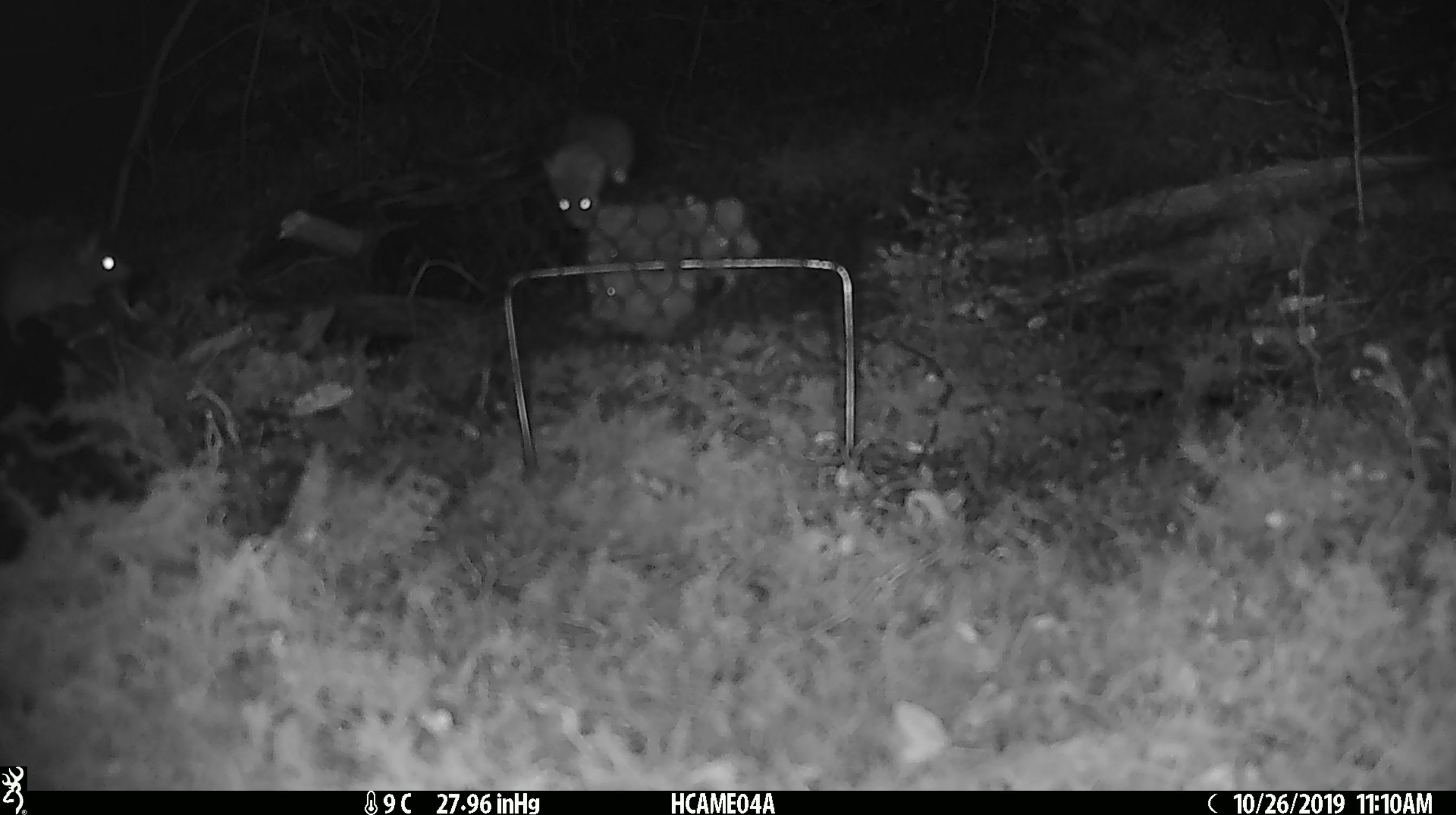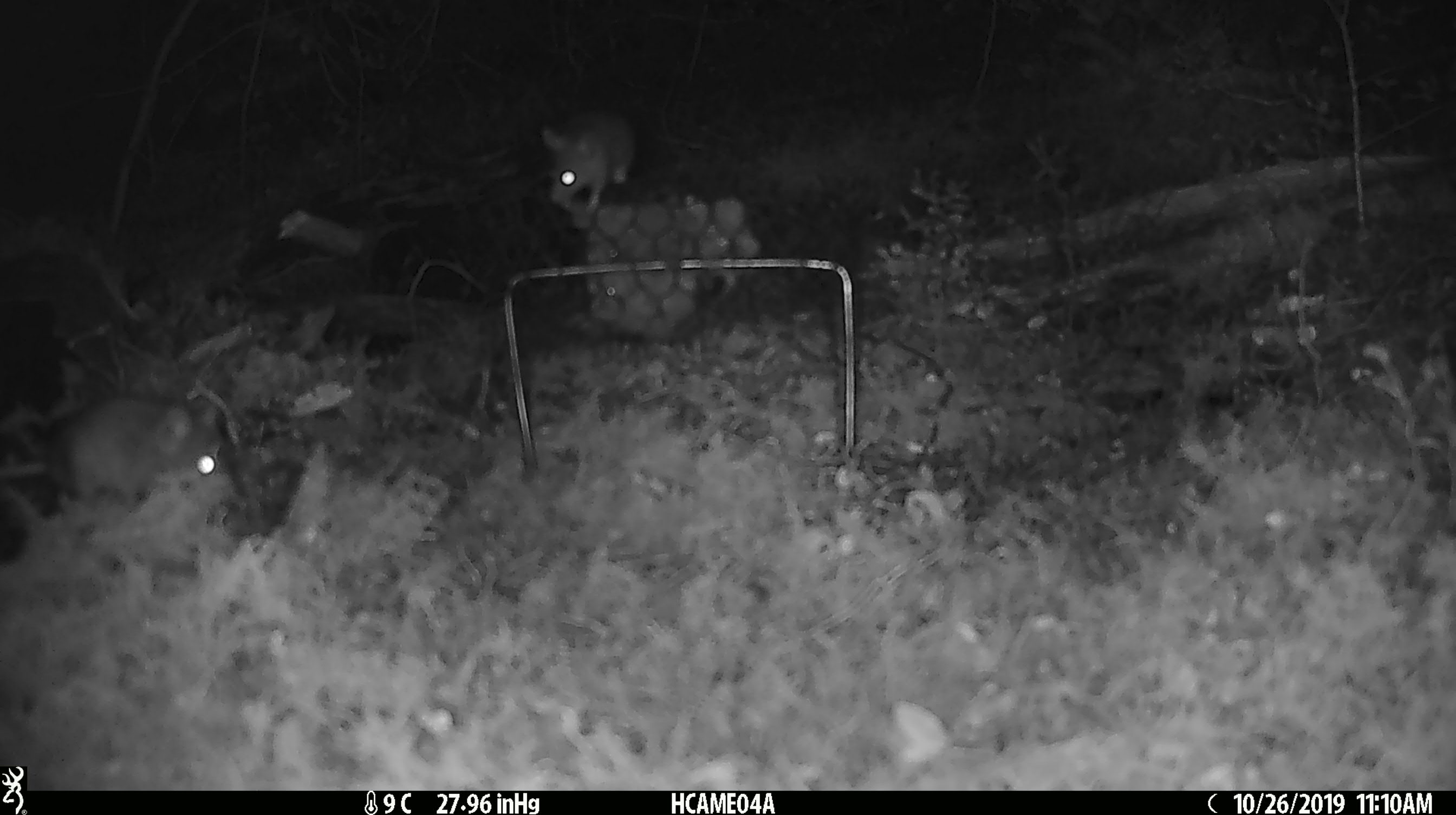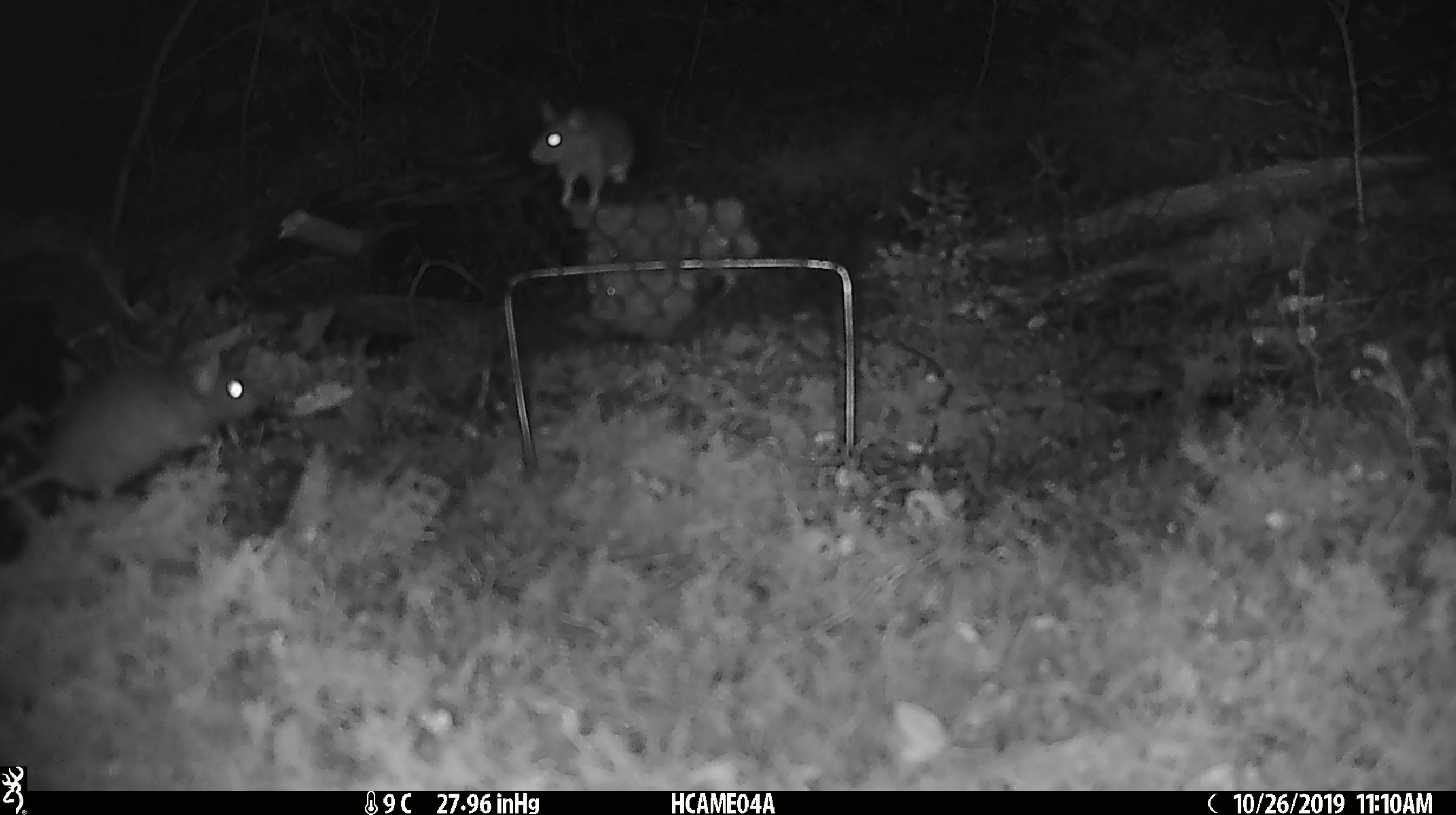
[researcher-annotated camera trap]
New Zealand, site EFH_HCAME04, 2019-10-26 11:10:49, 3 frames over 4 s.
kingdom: Animalia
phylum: Chordata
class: Mammalia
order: Rodentia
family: Muridae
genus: Mus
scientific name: Mus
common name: mouse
Mouse (Mus).